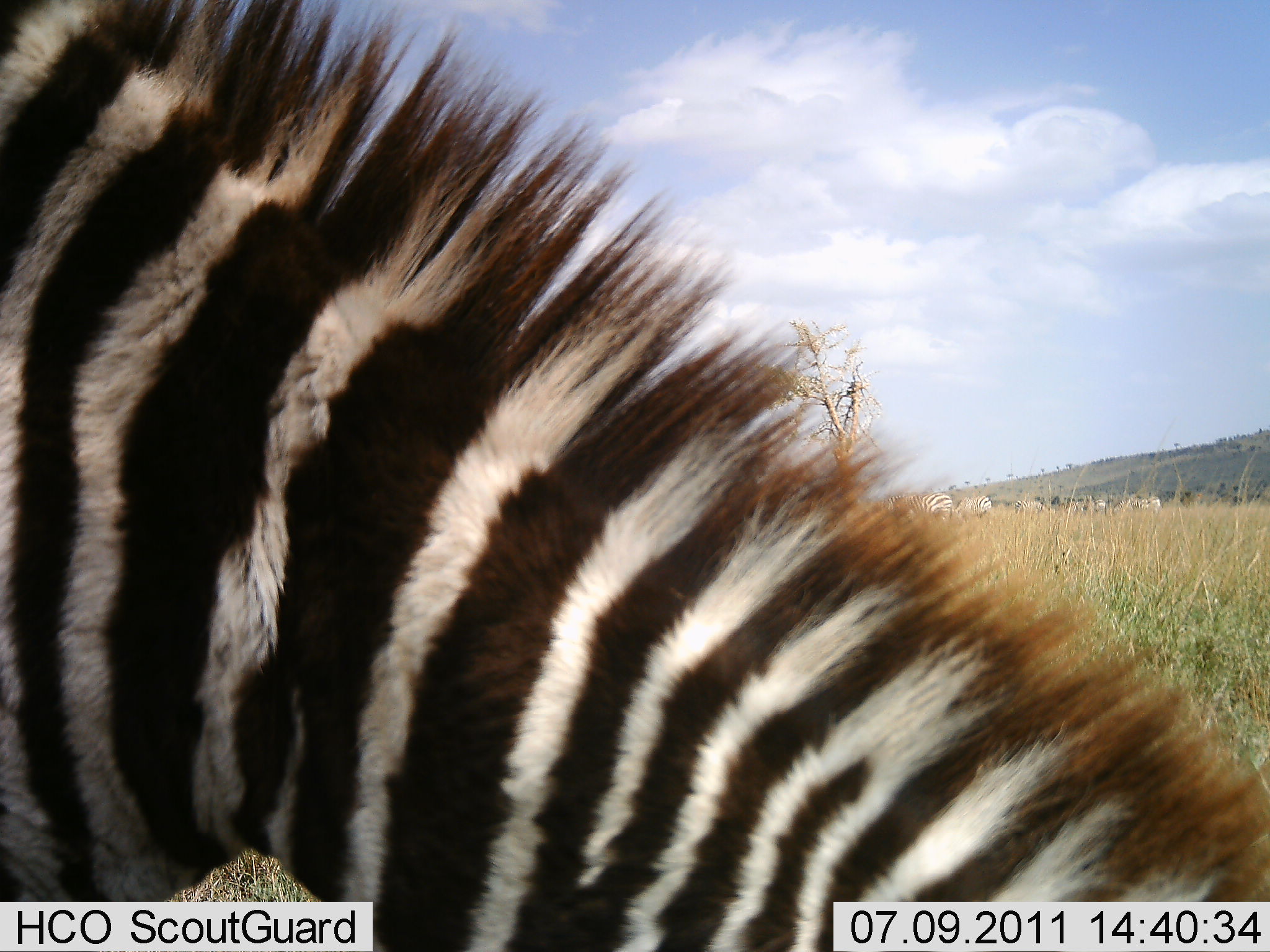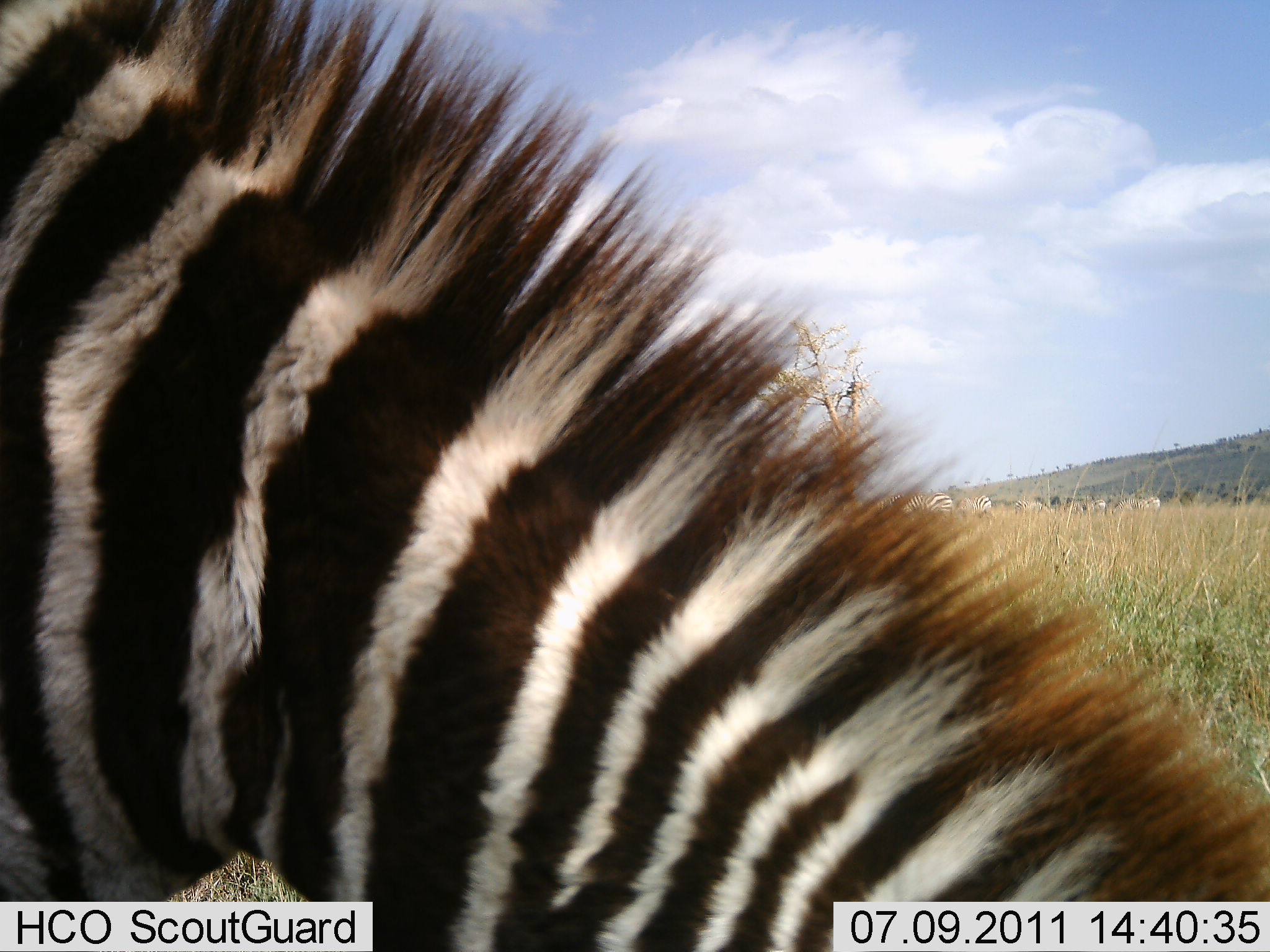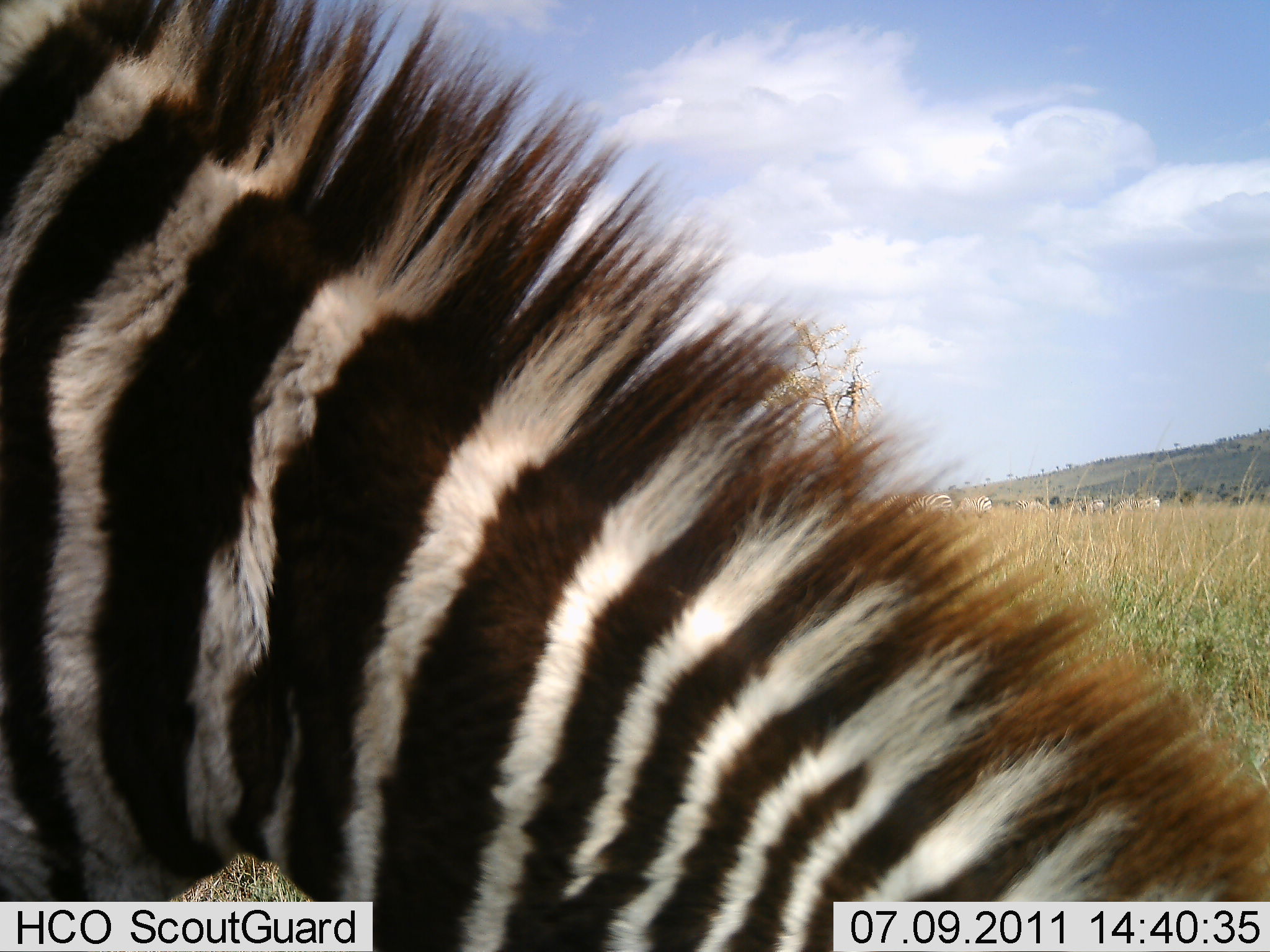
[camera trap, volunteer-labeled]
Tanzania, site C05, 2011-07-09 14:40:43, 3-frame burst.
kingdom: Animalia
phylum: Chordata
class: Mammalia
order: Perissodactyla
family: Equidae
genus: Equus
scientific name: Equus quagga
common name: plains zebra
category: zebra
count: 6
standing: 45%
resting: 0%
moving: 0%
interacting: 0%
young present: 0%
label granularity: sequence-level